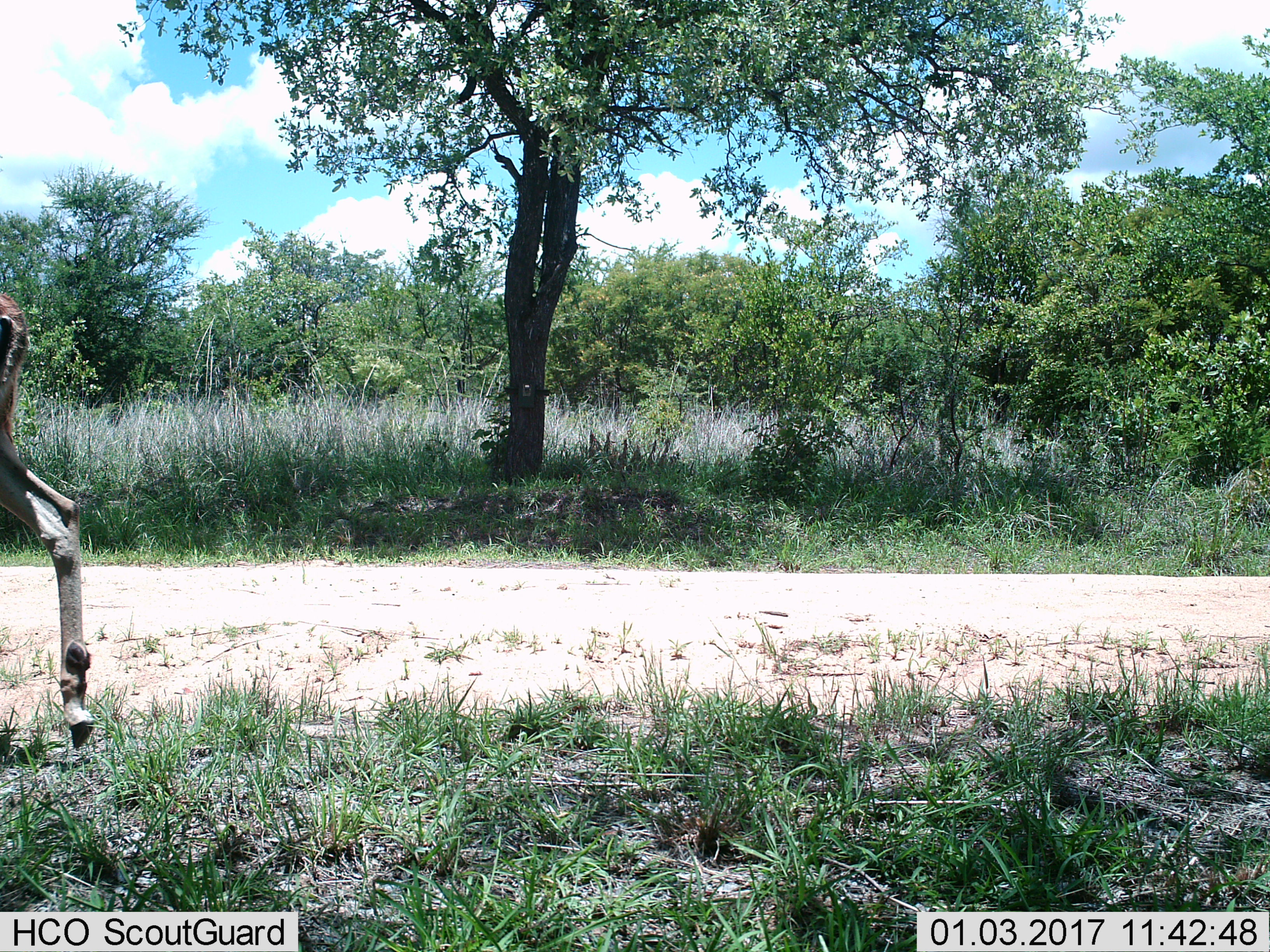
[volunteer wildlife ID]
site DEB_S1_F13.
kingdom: Animalia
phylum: Chordata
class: Mammalia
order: Artiodactyla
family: Bovidae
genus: Aepyceros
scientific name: Aepyceros melampus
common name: impala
Impala (Aepyceros melampus), count 1. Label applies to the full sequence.